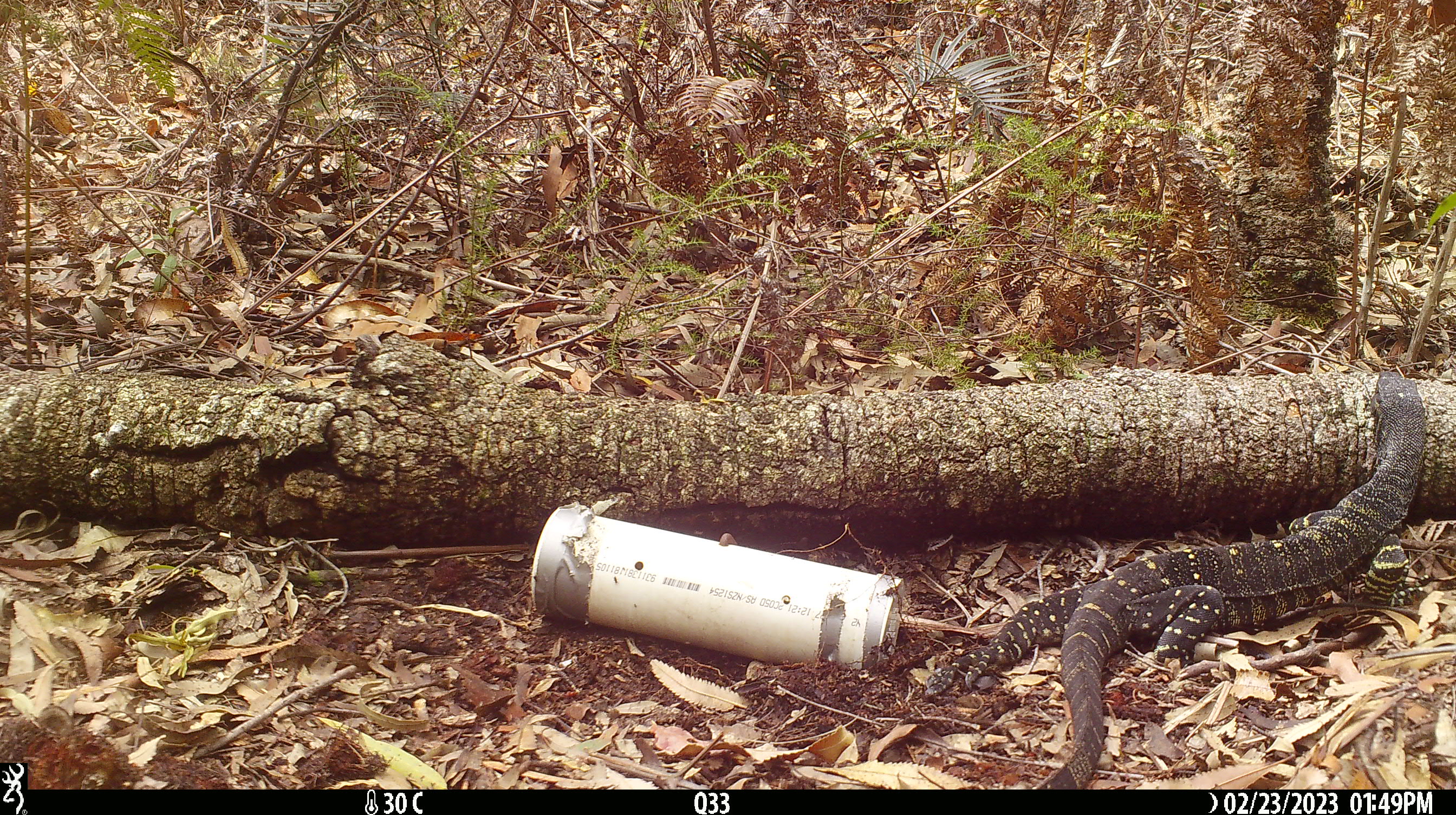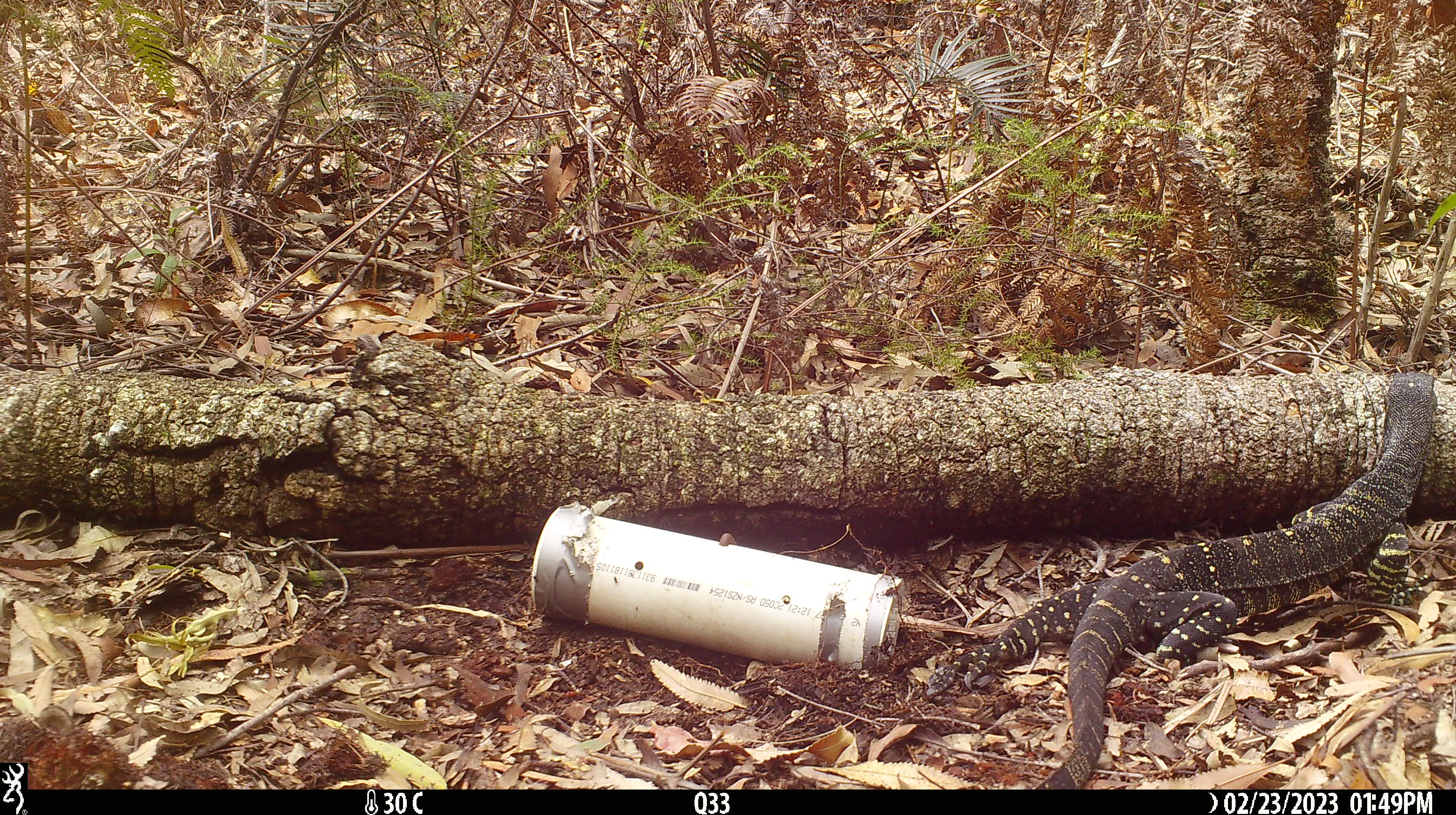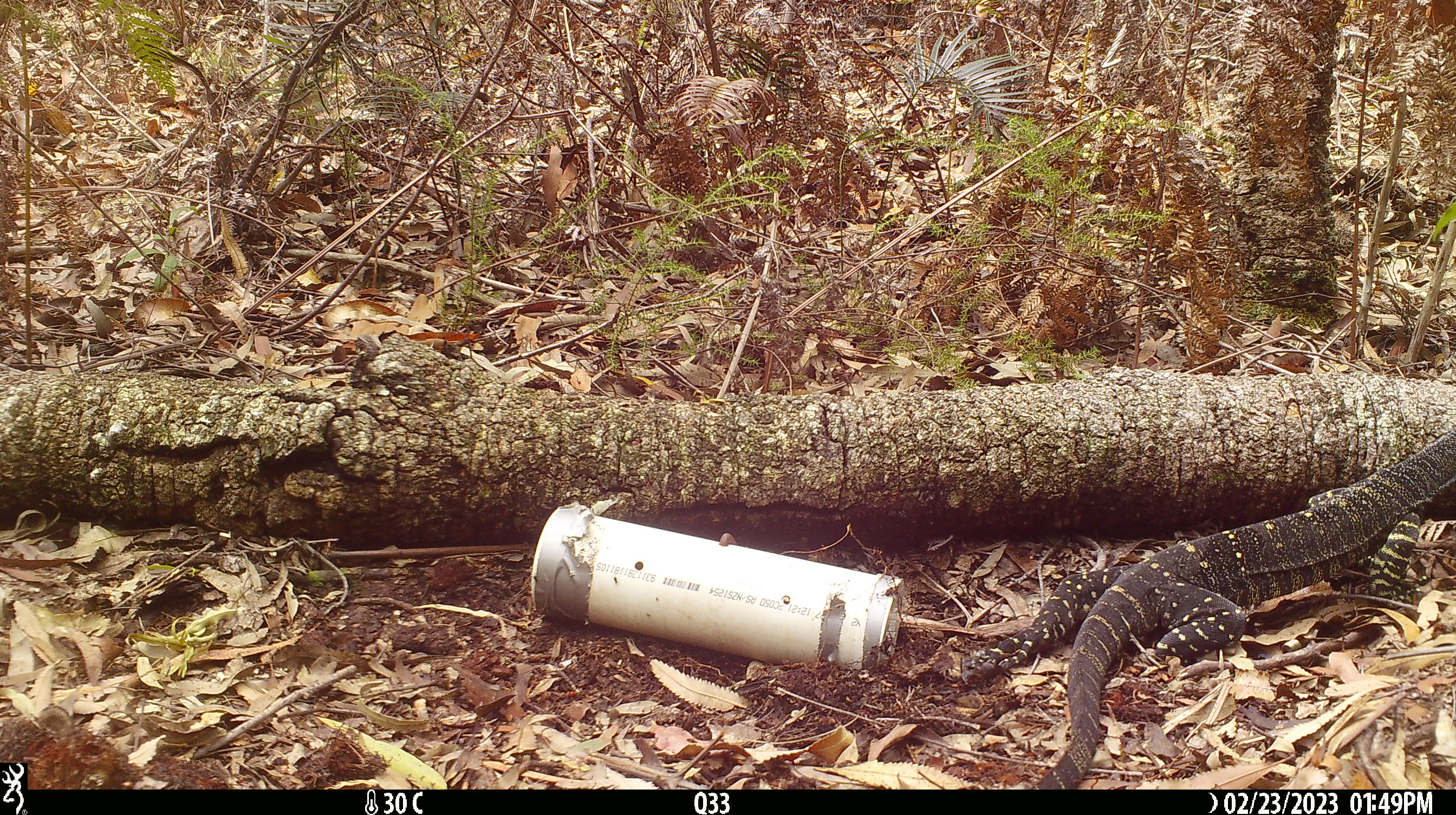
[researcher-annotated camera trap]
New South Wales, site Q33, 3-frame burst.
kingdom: Animalia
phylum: Chordata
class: Reptilia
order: Squamata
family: Varanidae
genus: Varanus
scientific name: Varanus varius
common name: lace monitor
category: goanna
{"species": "goanna (lace monitor) (Varanus varius)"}